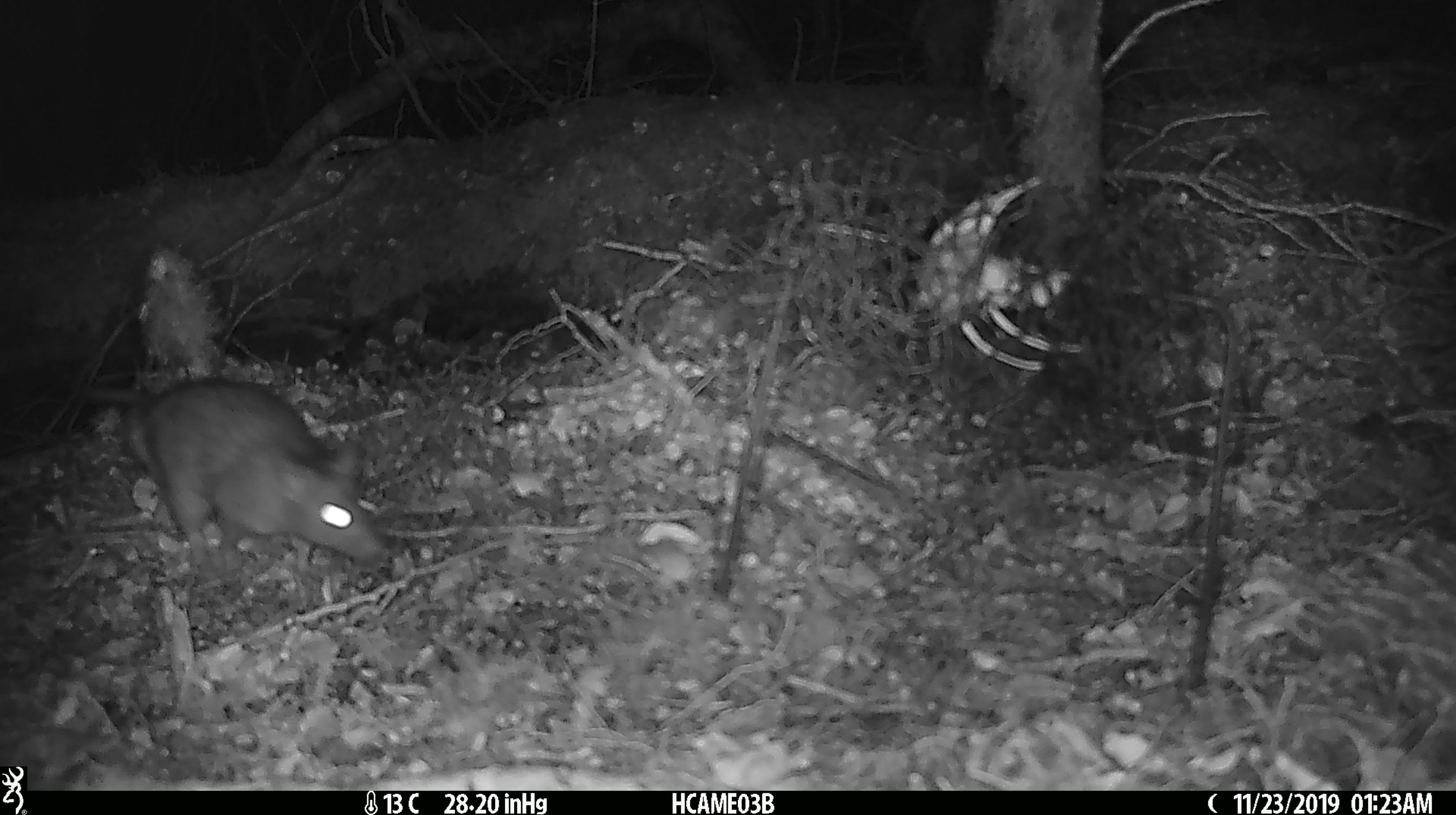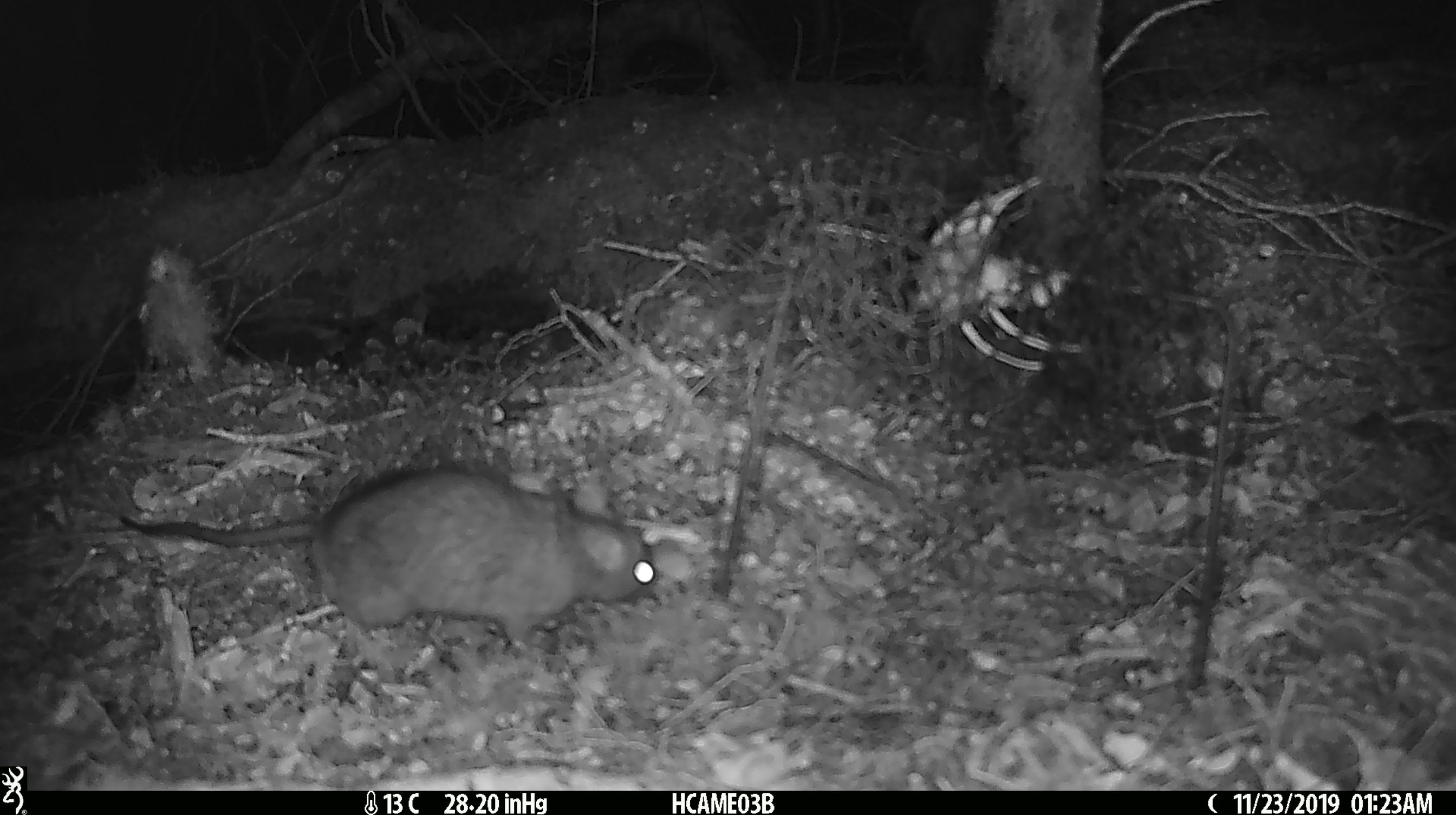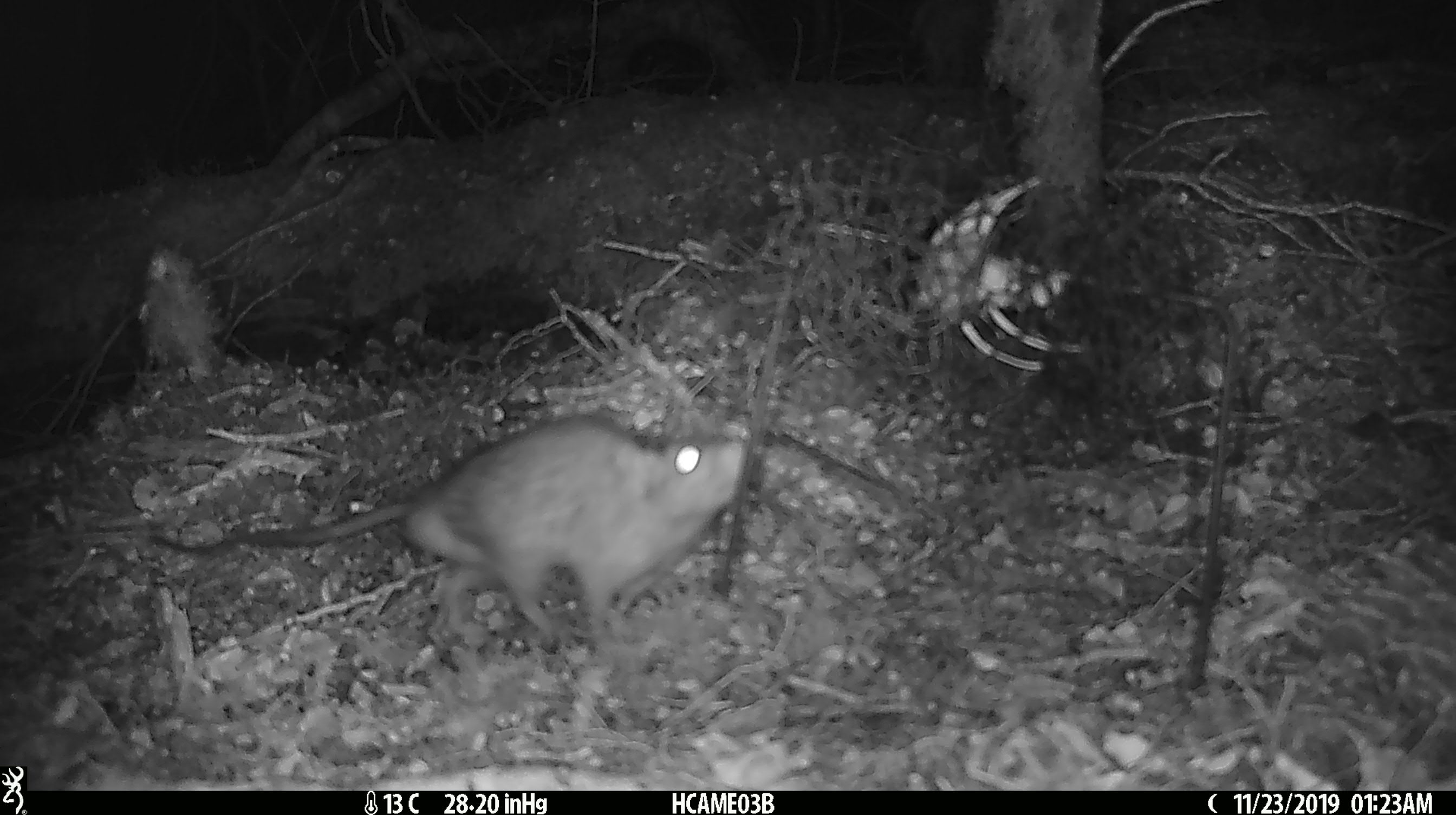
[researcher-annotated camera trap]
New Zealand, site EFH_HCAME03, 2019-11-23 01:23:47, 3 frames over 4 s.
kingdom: Animalia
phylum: Chordata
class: Mammalia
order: Rodentia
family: Muridae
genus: Rattus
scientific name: Rattus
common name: rat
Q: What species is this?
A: Rat (Rattus).